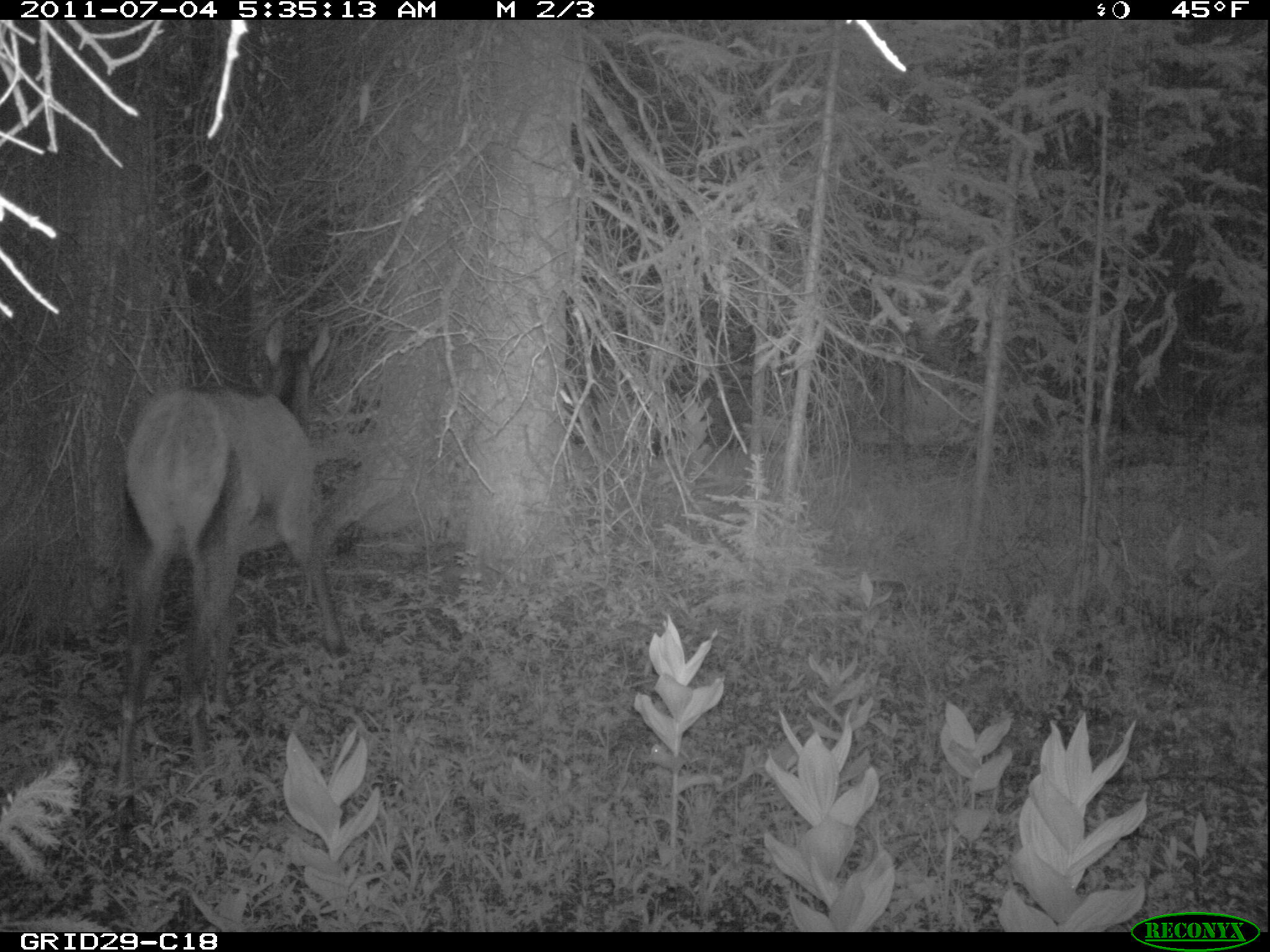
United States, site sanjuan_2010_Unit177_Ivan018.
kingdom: Animalia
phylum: Chordata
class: Mammalia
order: Artiodactyla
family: Cervidae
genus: Cervus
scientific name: Cervus elaphus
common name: red deer